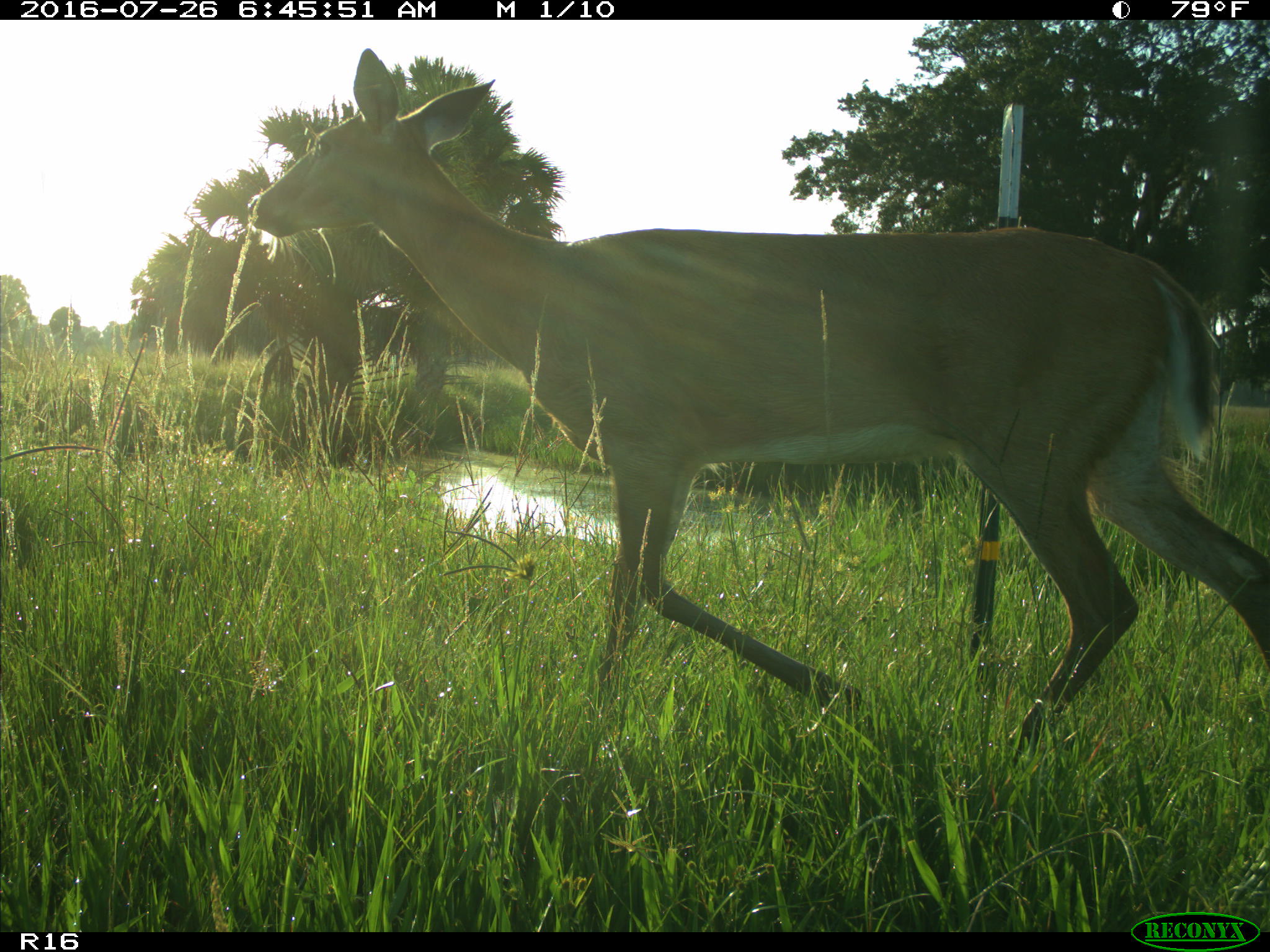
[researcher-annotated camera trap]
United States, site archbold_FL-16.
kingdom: Animalia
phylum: Chordata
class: Mammalia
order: Artiodactyla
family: Cervidae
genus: Odocoileus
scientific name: Odocoileus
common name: deer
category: unidentified deer